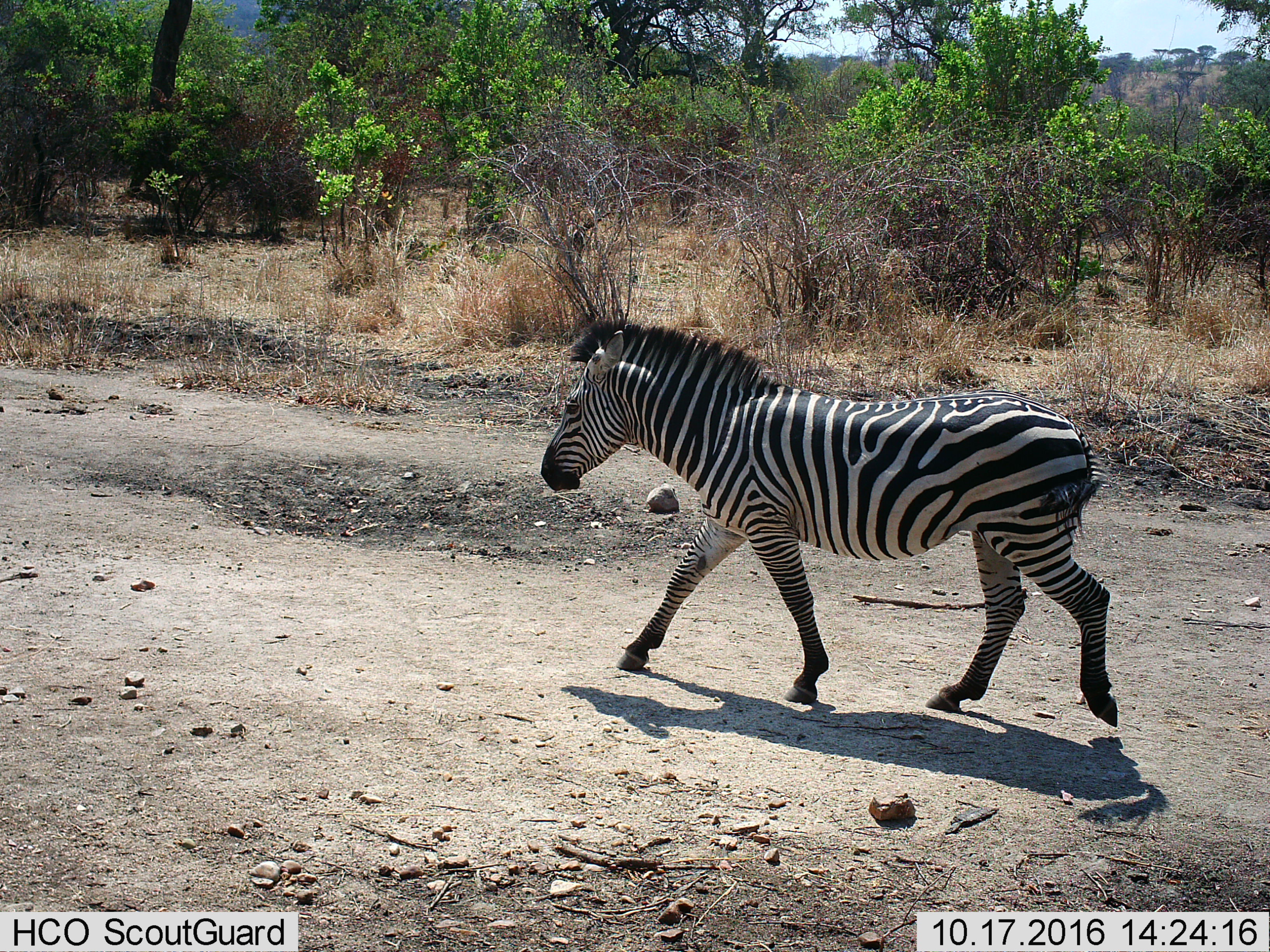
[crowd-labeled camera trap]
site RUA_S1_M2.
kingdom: Animalia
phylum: Chordata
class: Mammalia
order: Perissodactyla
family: Equidae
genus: Equus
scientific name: Equus quagga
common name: plains zebra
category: zebraplains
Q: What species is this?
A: Zebraplains (plains zebra) (Equus quagga).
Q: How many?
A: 1.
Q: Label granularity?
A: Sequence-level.